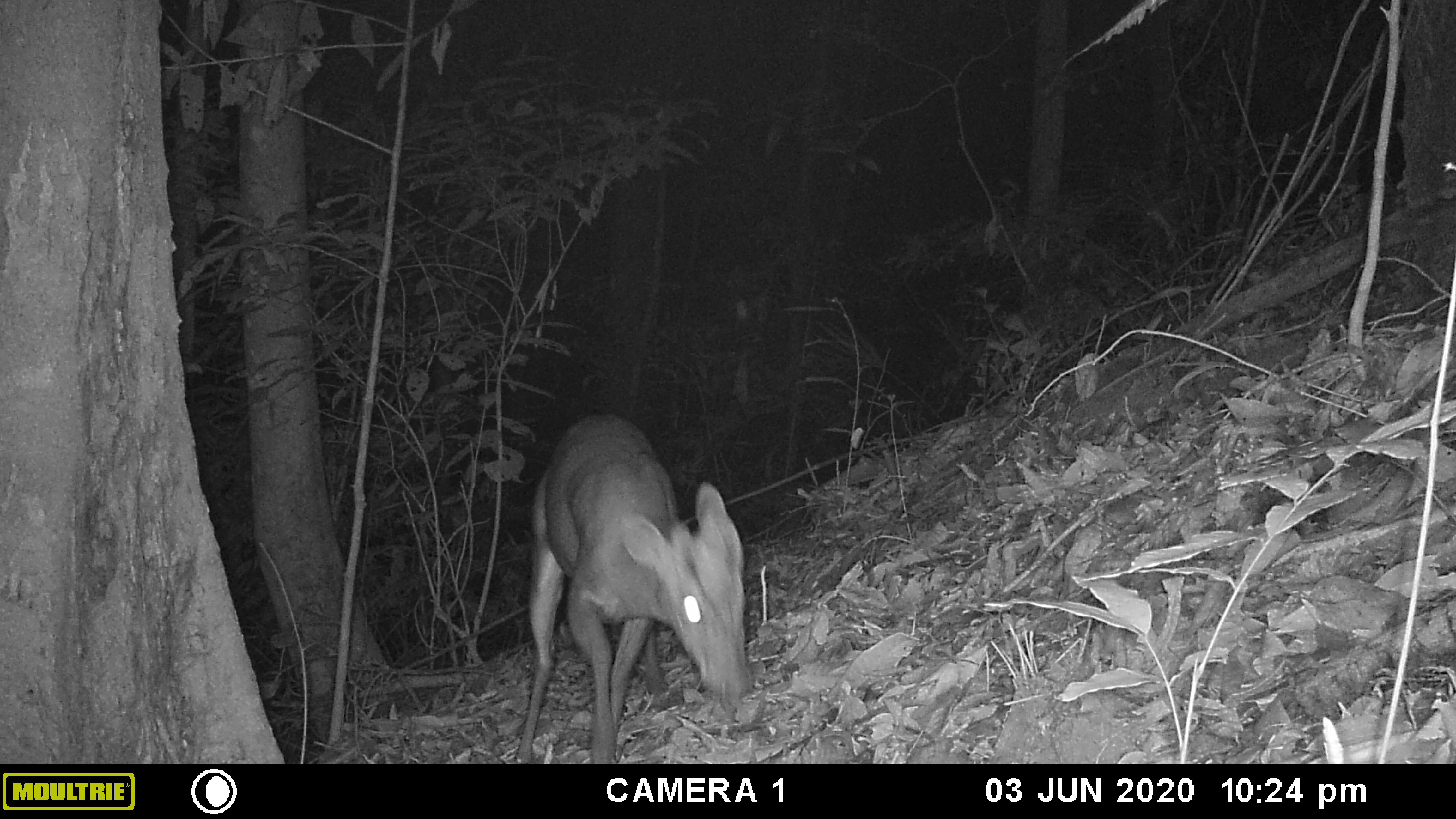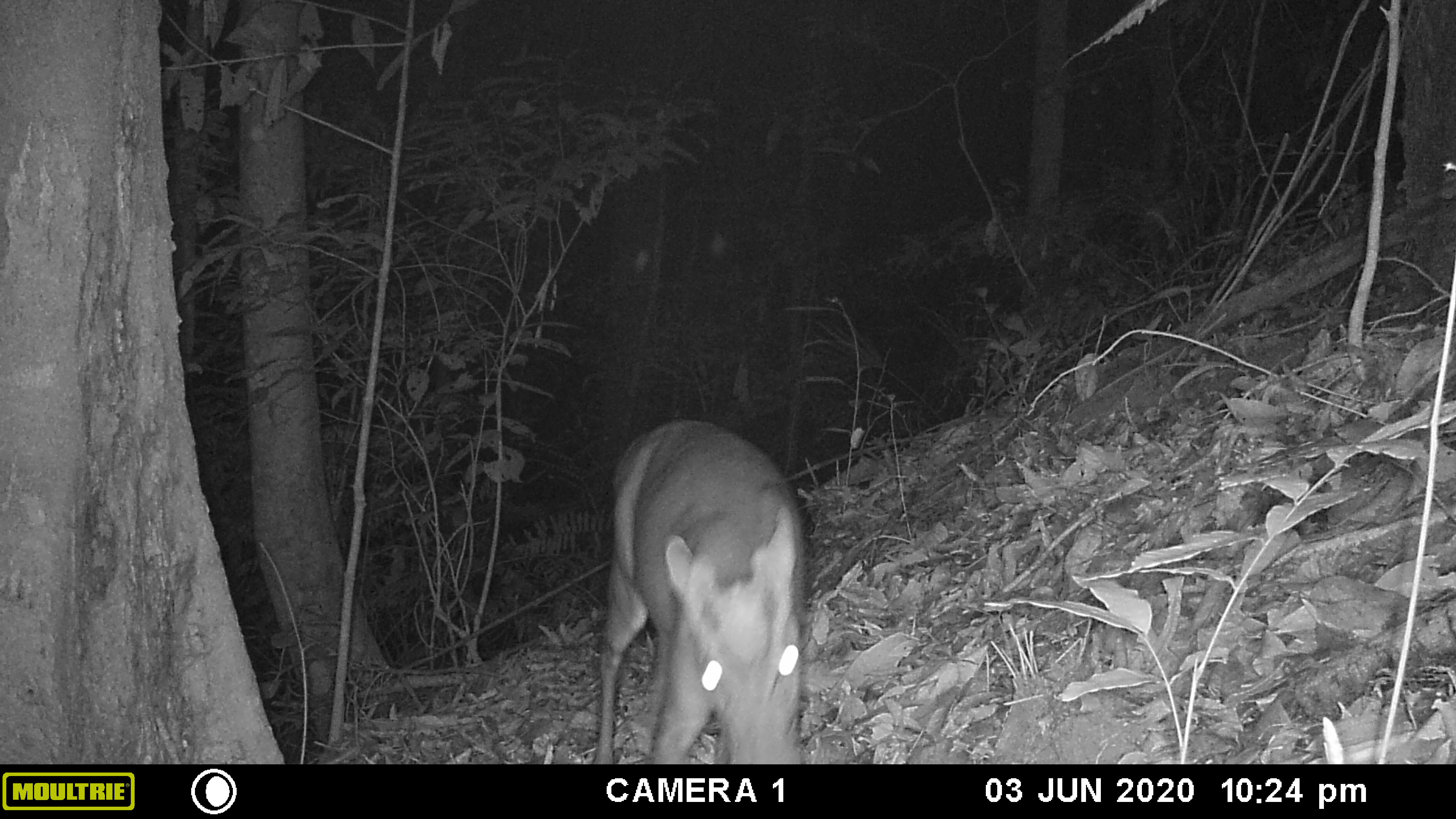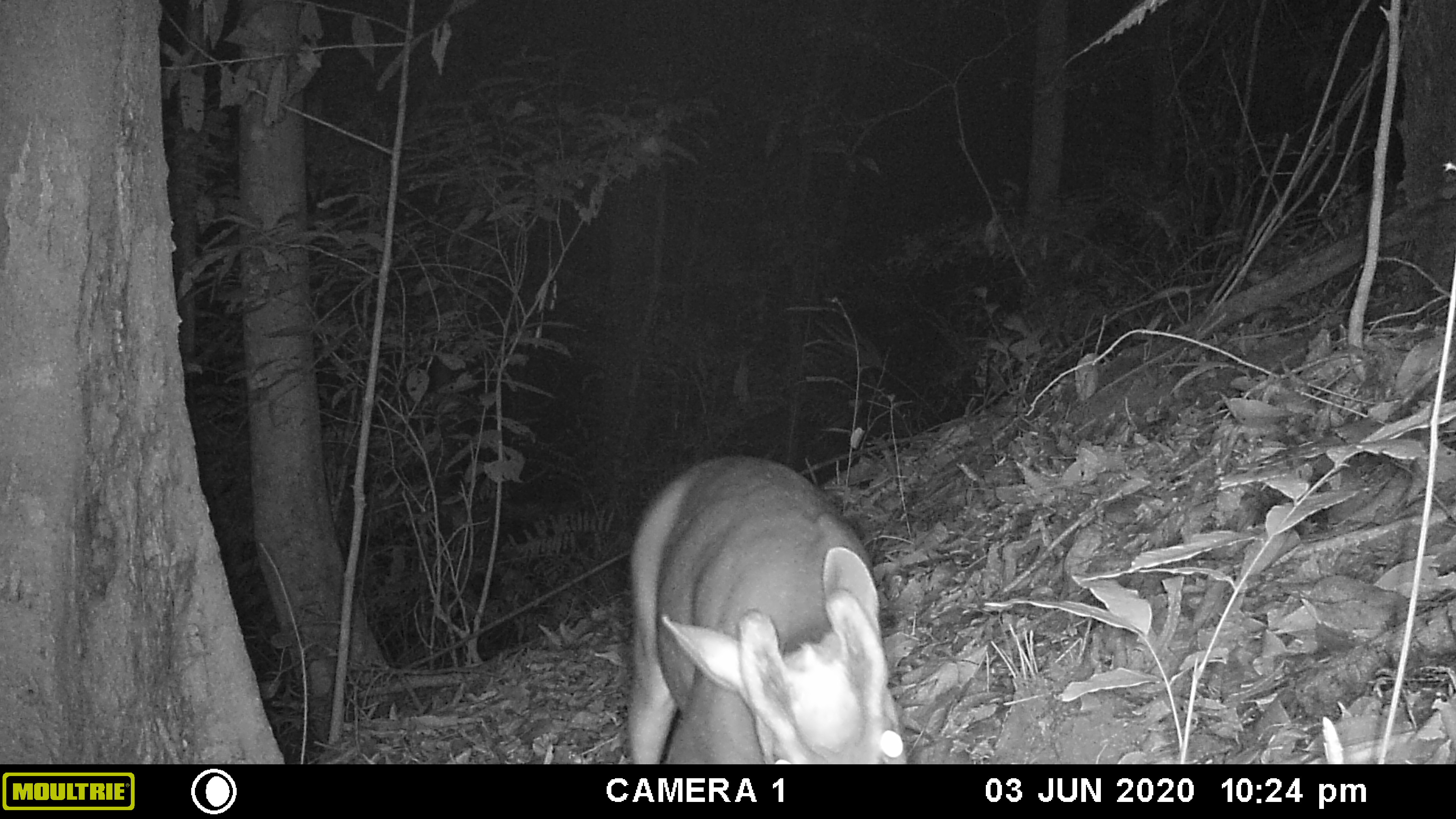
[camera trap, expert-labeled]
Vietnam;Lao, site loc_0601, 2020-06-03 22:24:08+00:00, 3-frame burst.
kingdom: Animalia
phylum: Chordata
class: Mammalia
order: Artiodactyla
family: Cervidae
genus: Muntiacus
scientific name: Muntiacus rooseveltorum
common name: roosevelt's muntjac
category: roosevelts muntjac group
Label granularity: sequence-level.